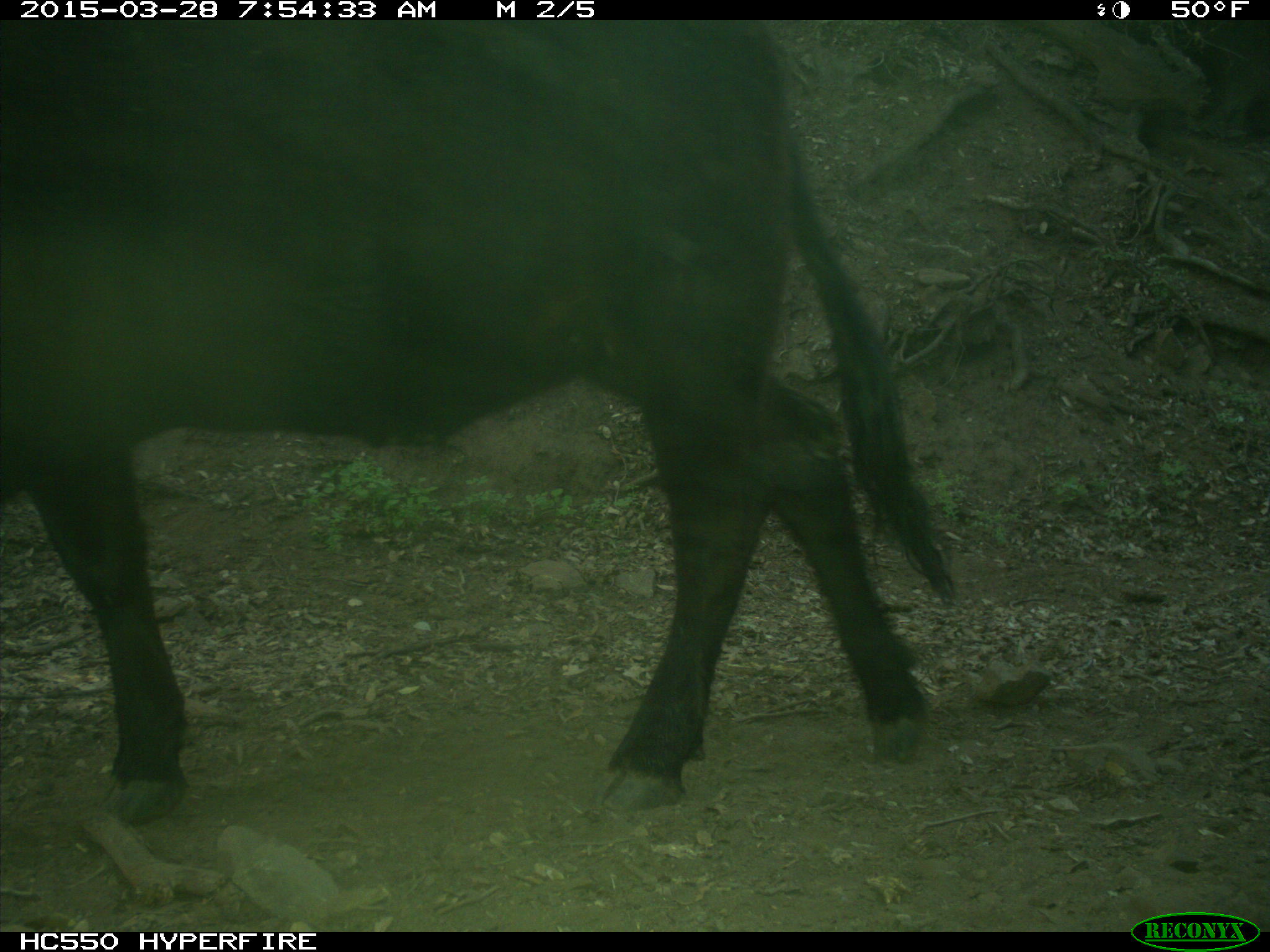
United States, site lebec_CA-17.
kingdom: Animalia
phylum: Chordata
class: Mammalia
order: Artiodactyla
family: Bovidae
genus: Bos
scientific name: Bos taurus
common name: domestic cow